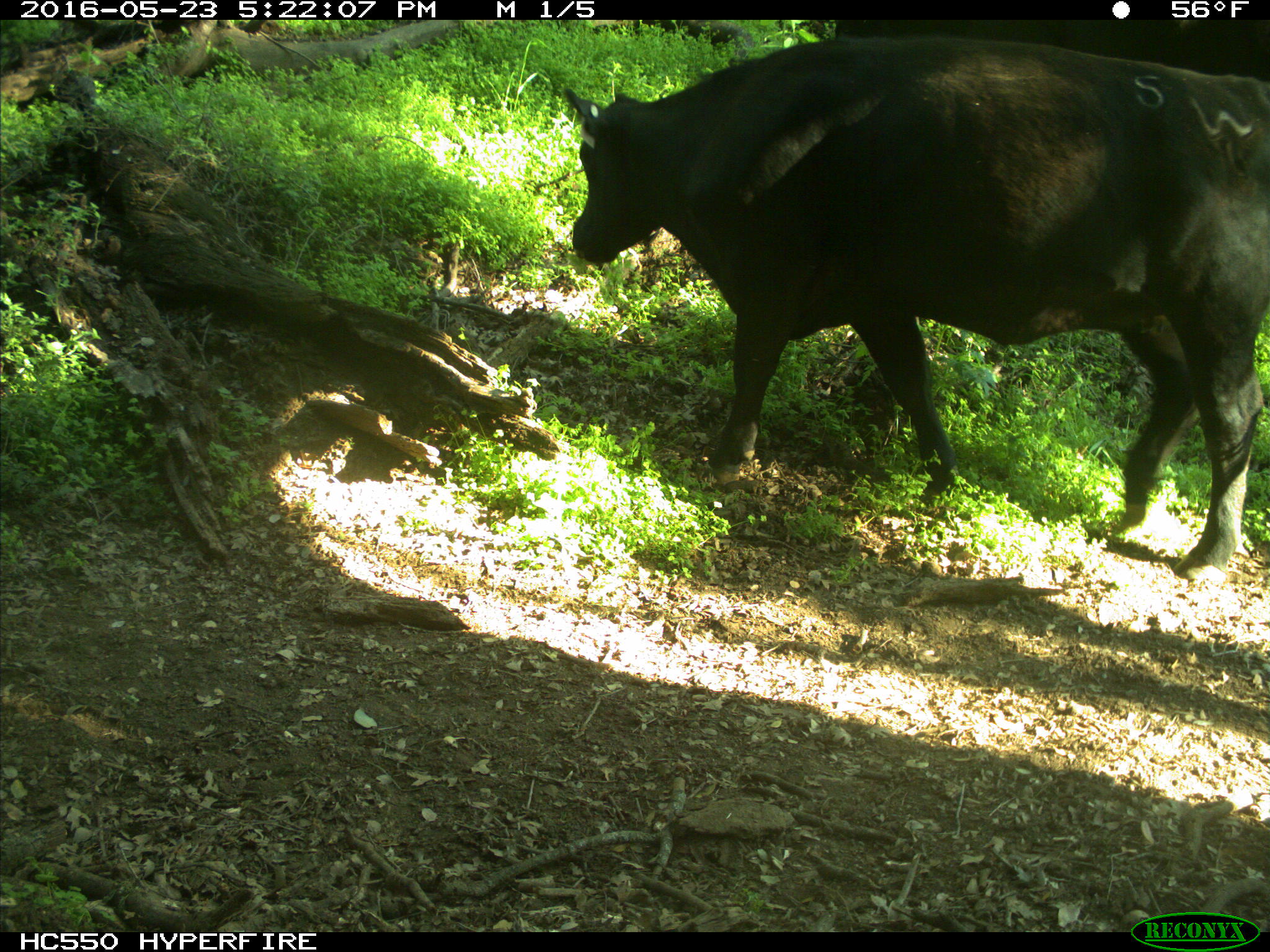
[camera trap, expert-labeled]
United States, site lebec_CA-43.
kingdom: Animalia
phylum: Chordata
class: Mammalia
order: Artiodactyla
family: Bovidae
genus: Bos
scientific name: Bos taurus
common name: domestic cow